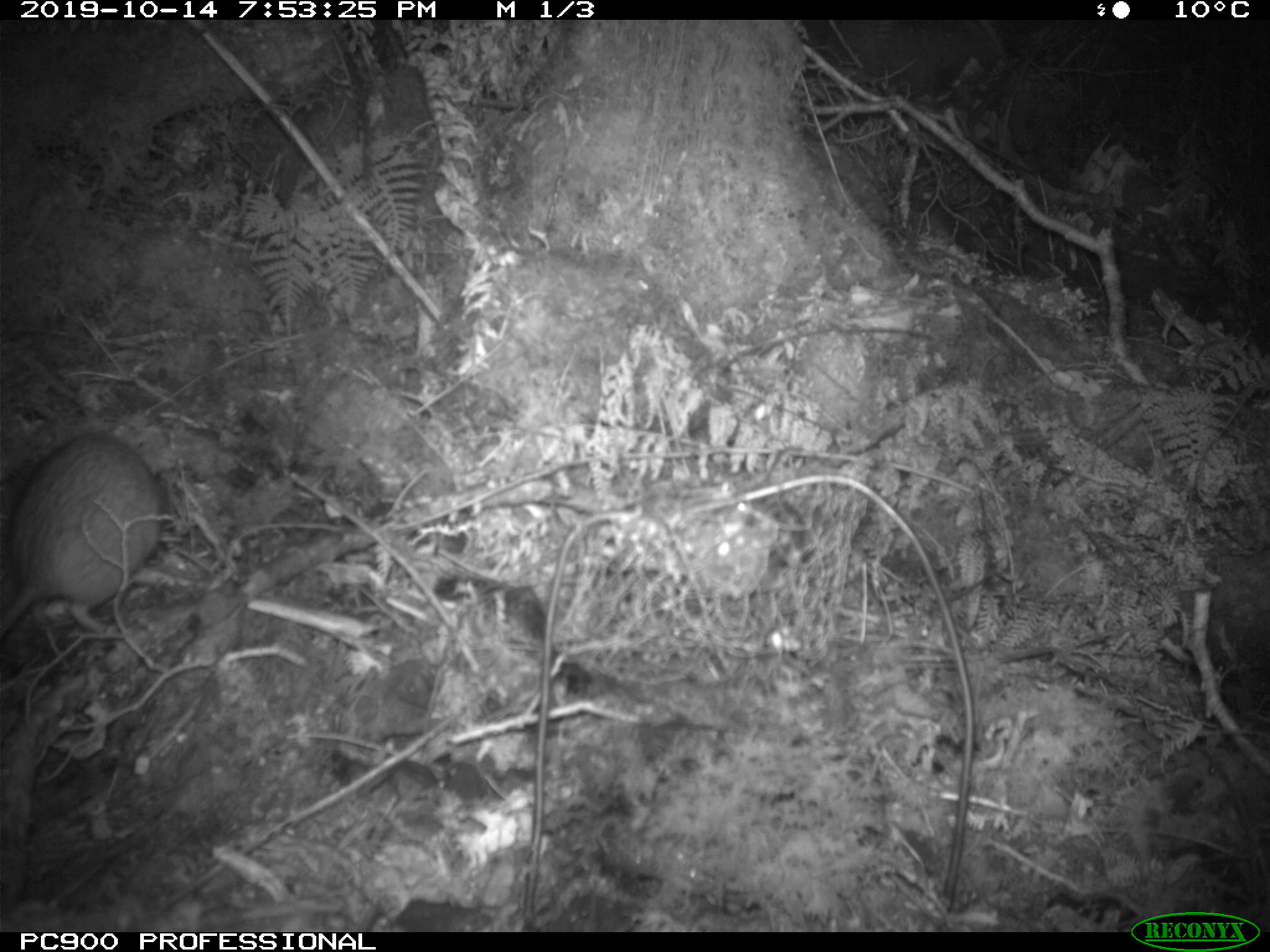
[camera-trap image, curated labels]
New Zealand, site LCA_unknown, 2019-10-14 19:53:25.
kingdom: Animalia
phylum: Chordata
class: Mammalia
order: Rodentia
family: Muridae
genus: Rattus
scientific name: Rattus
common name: rat